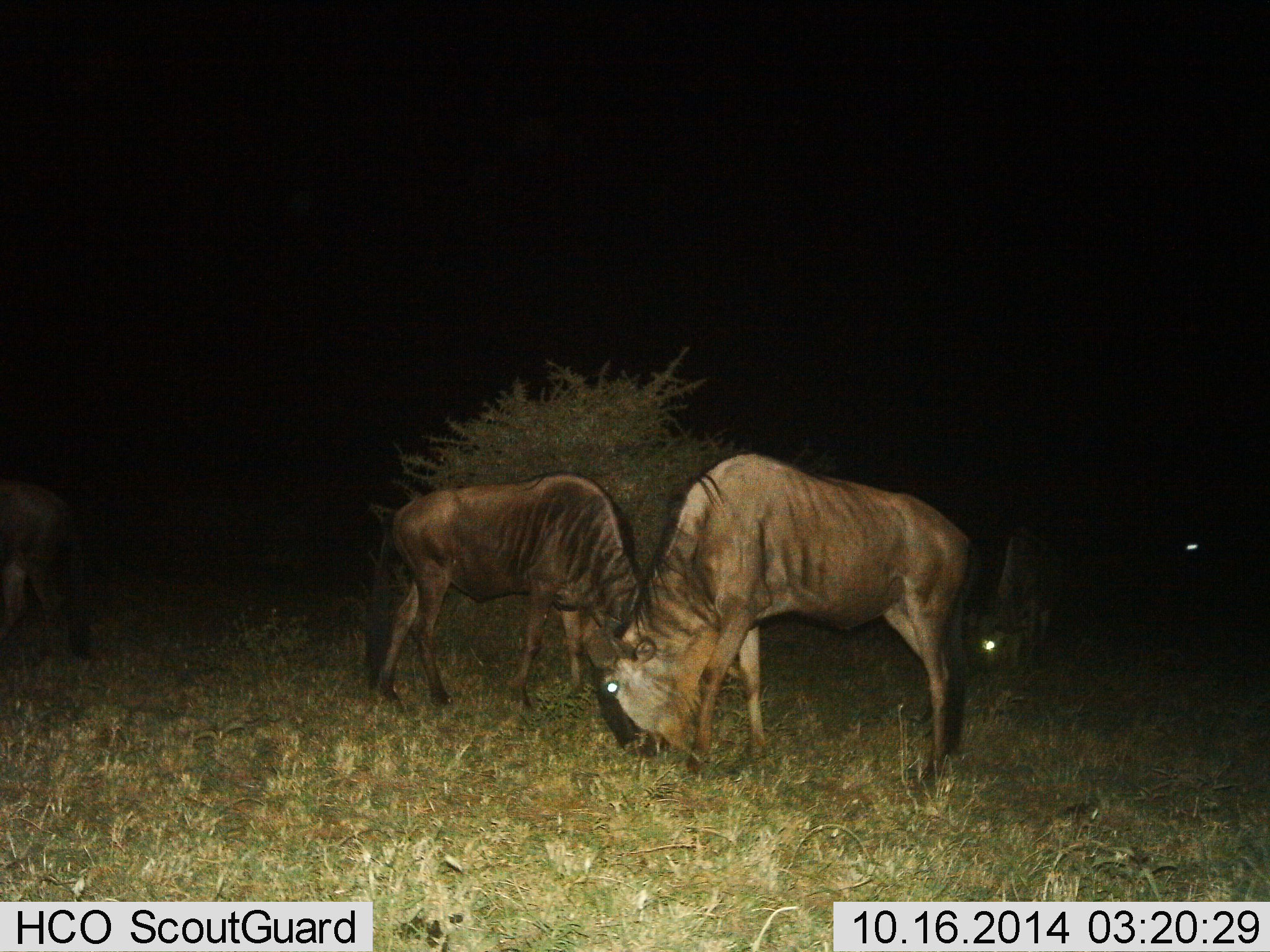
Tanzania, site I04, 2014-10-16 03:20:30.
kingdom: Animalia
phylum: Chordata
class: Mammalia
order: Artiodactyla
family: Bovidae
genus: Connochaetes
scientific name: Connochaetes taurinus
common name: blue wildebeest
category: wildebeest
Wildebeest (blue wildebeest) (Connochaetes taurinus), count 4. Behavior (volunteer vote fractions): standing 20%, resting 0%, moving 0%, interacting 0%. Young present (vote fraction): 0%. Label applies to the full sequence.